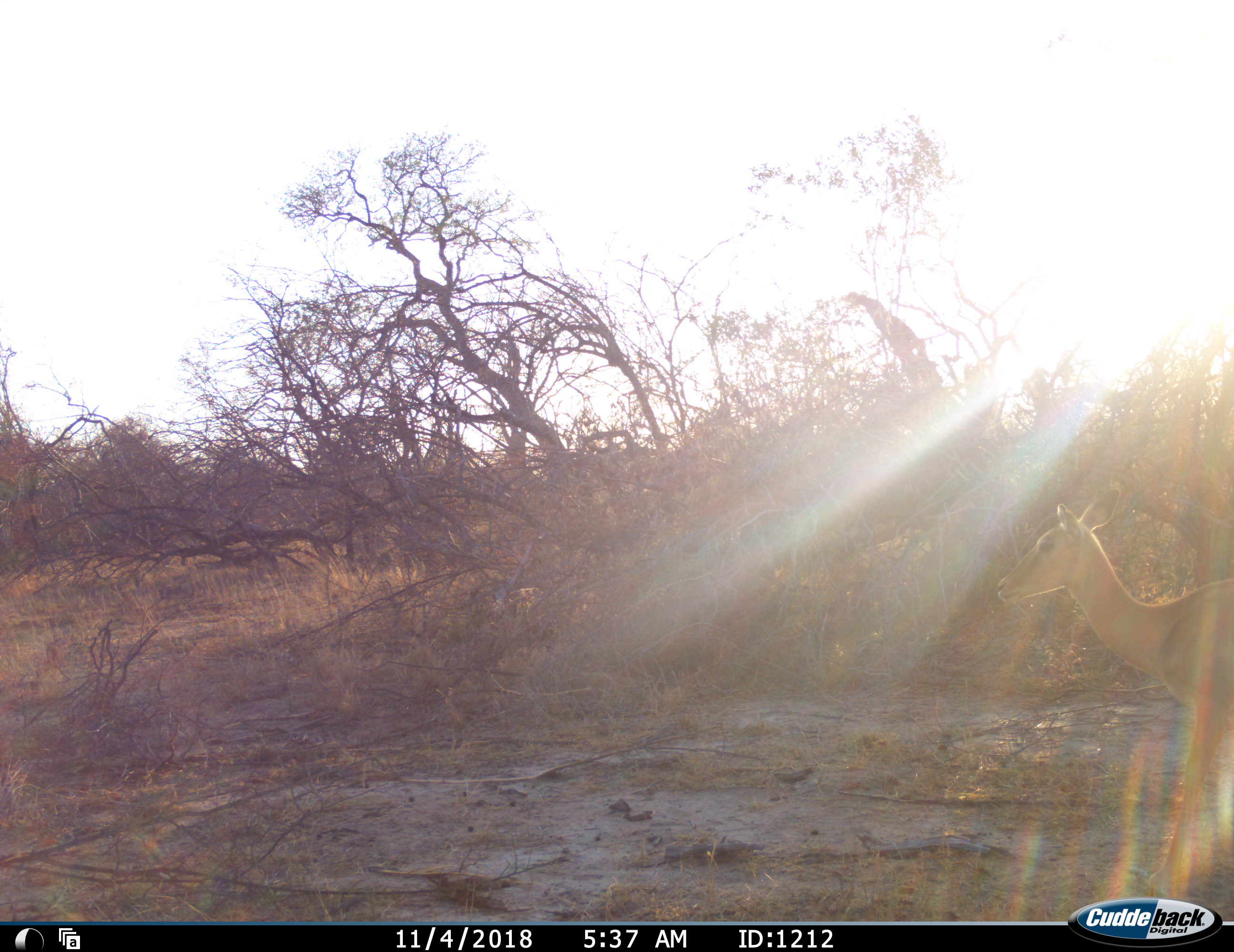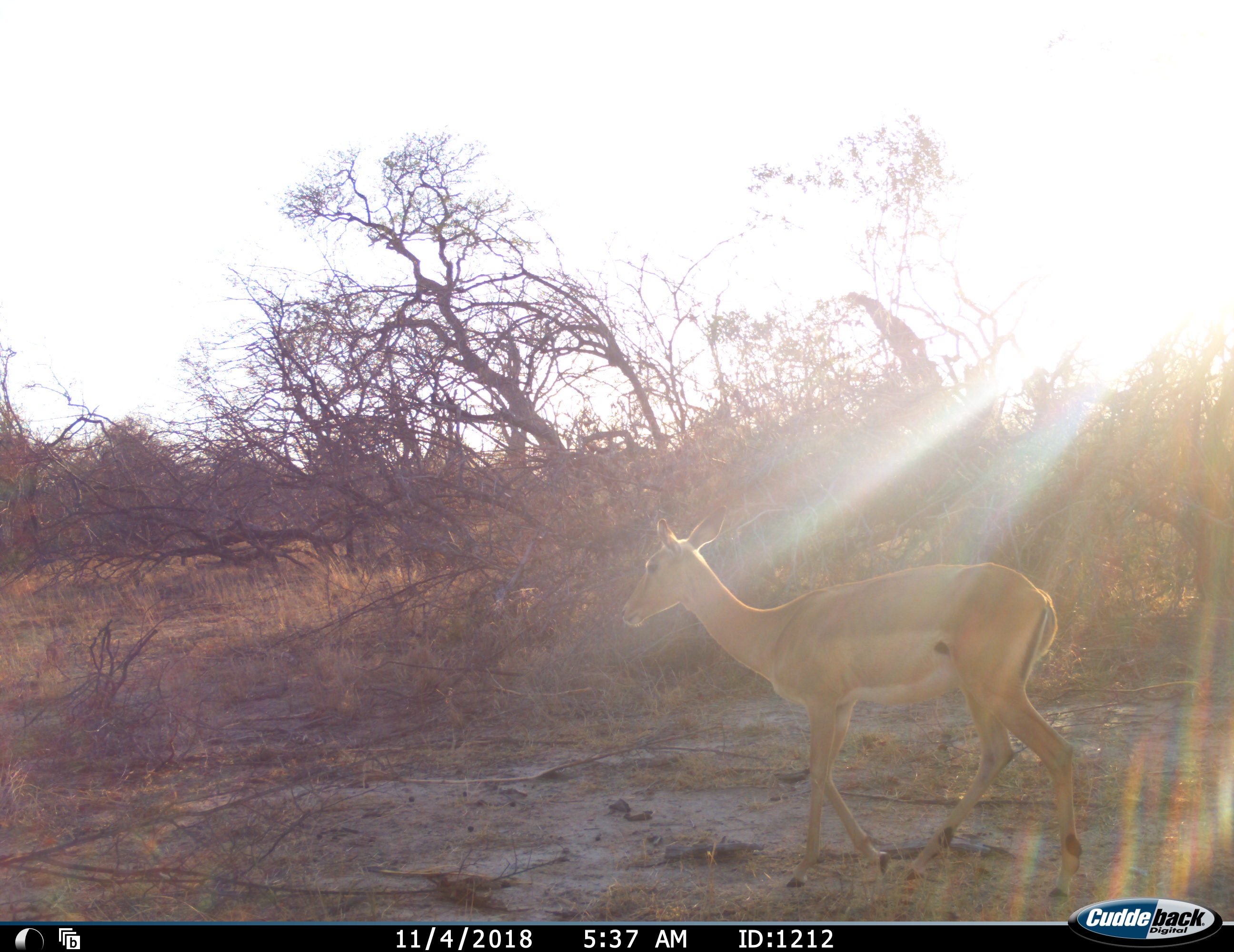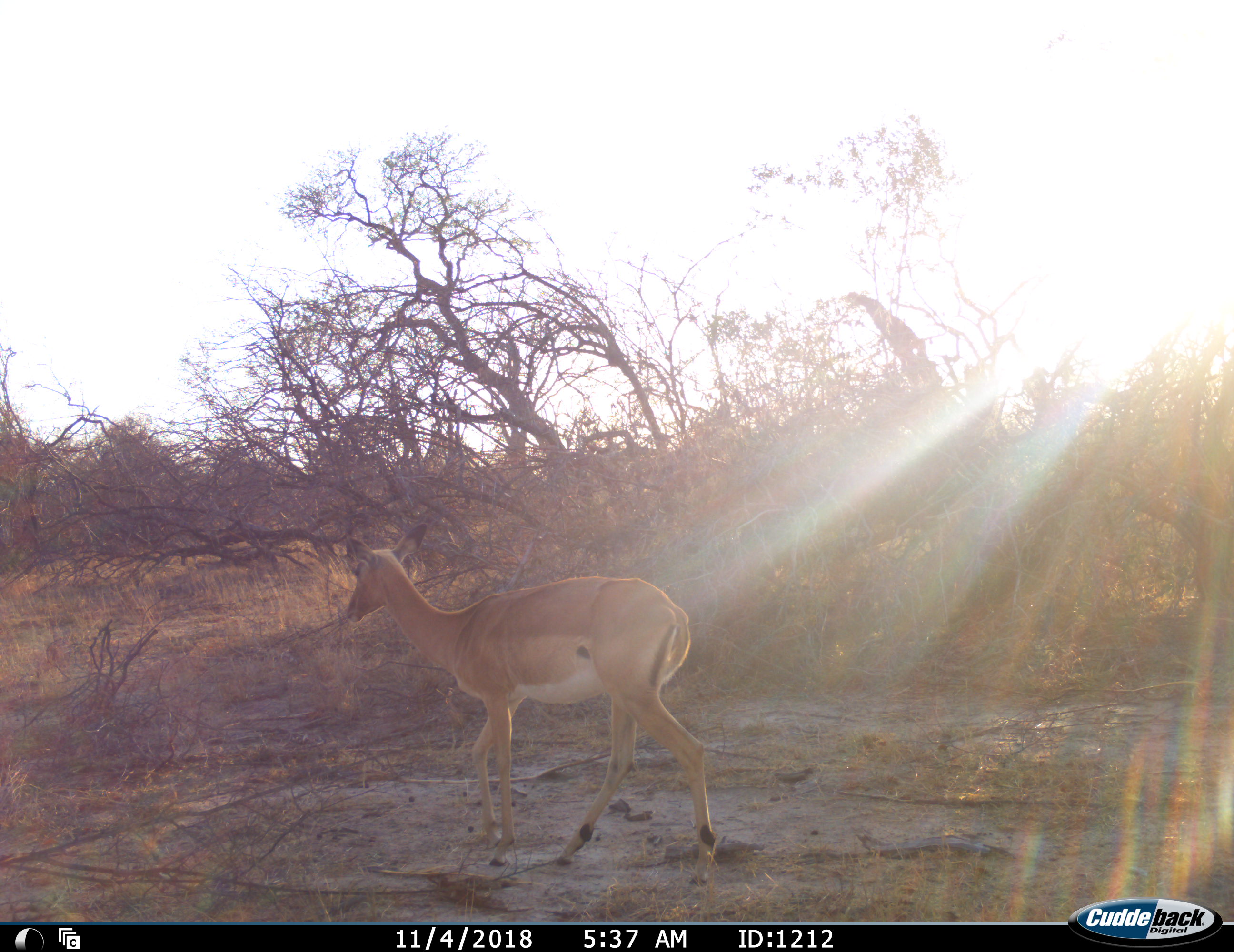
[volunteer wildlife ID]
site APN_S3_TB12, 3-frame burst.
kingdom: Animalia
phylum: Chordata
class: Mammalia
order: Artiodactyla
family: Bovidae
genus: Aepyceros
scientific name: Aepyceros melampus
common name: impala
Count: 1.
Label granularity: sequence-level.